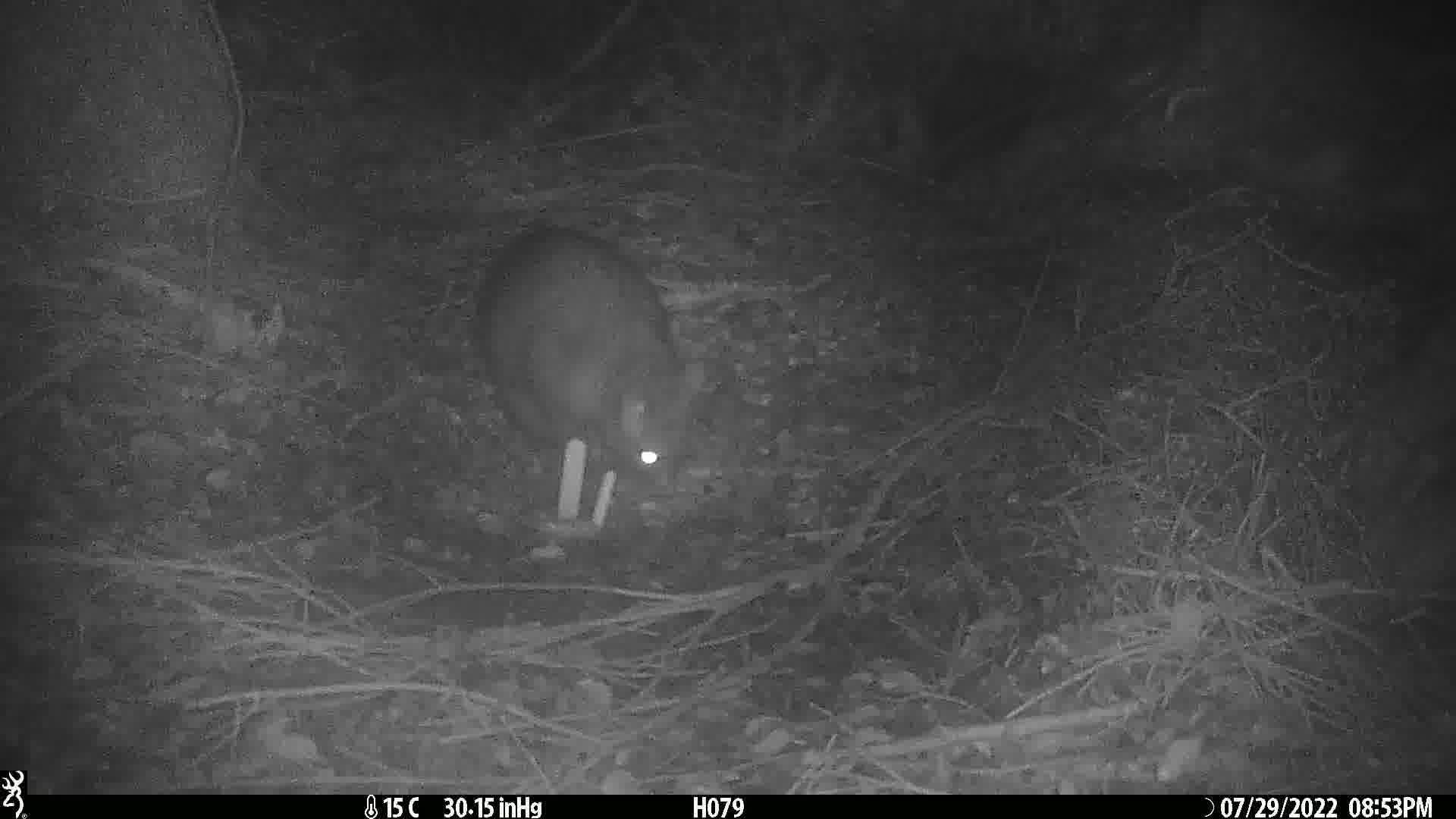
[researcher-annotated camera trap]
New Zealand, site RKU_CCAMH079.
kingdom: Animalia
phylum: Chordata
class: Mammalia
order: Diprotodontia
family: Phalangeridae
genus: Trichosurus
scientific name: Trichosurus vulpecula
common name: common brushtail possum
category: possum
Possum (common brushtail possum) (Trichosurus vulpecula).